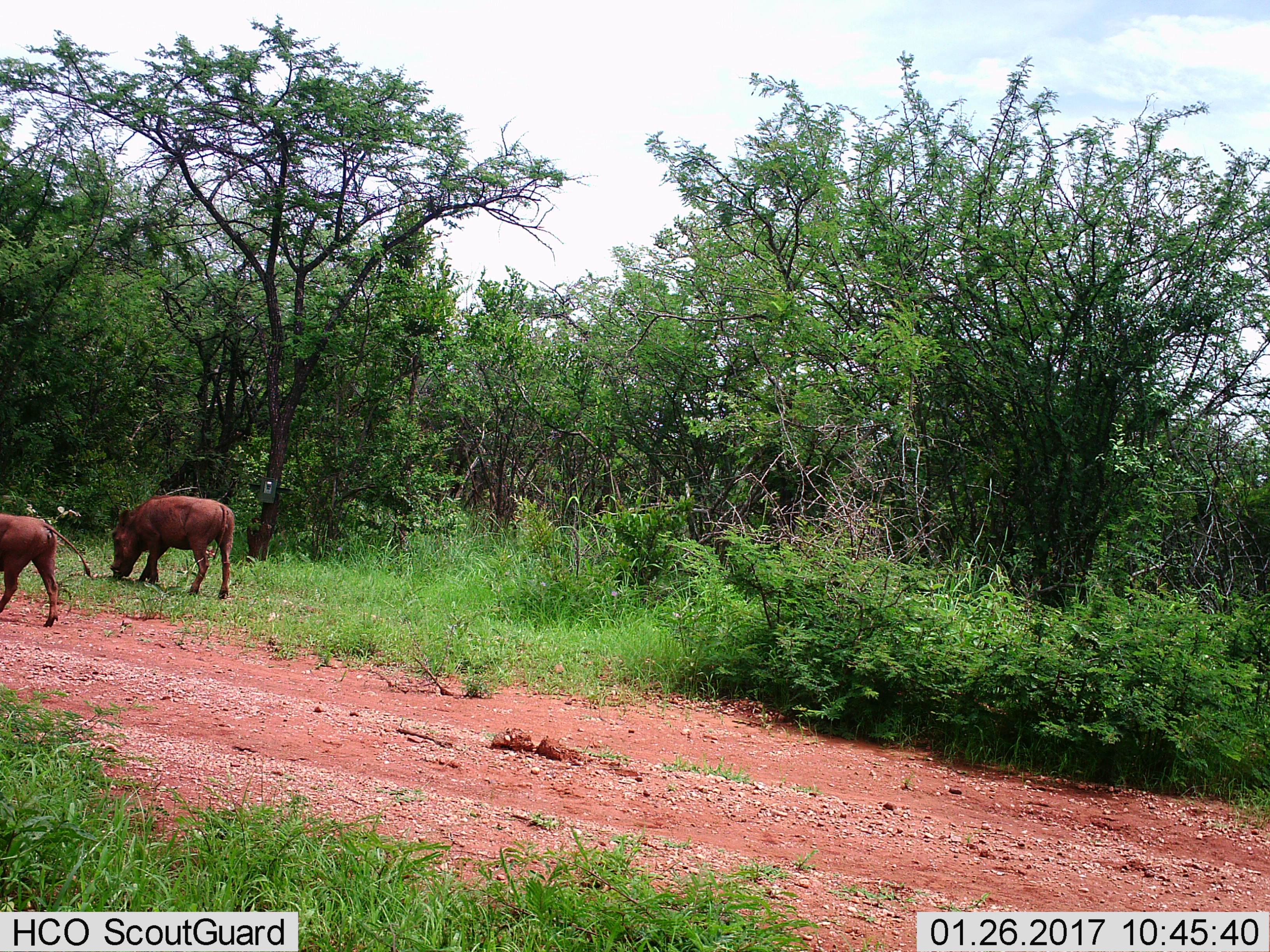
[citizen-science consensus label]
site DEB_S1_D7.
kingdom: Animalia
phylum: Chordata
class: Mammalia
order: Artiodactyla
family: Suidae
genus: Phacochoerus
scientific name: Phacochoerus africanus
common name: warthog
Warthog (Phacochoerus africanus), count 2. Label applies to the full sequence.